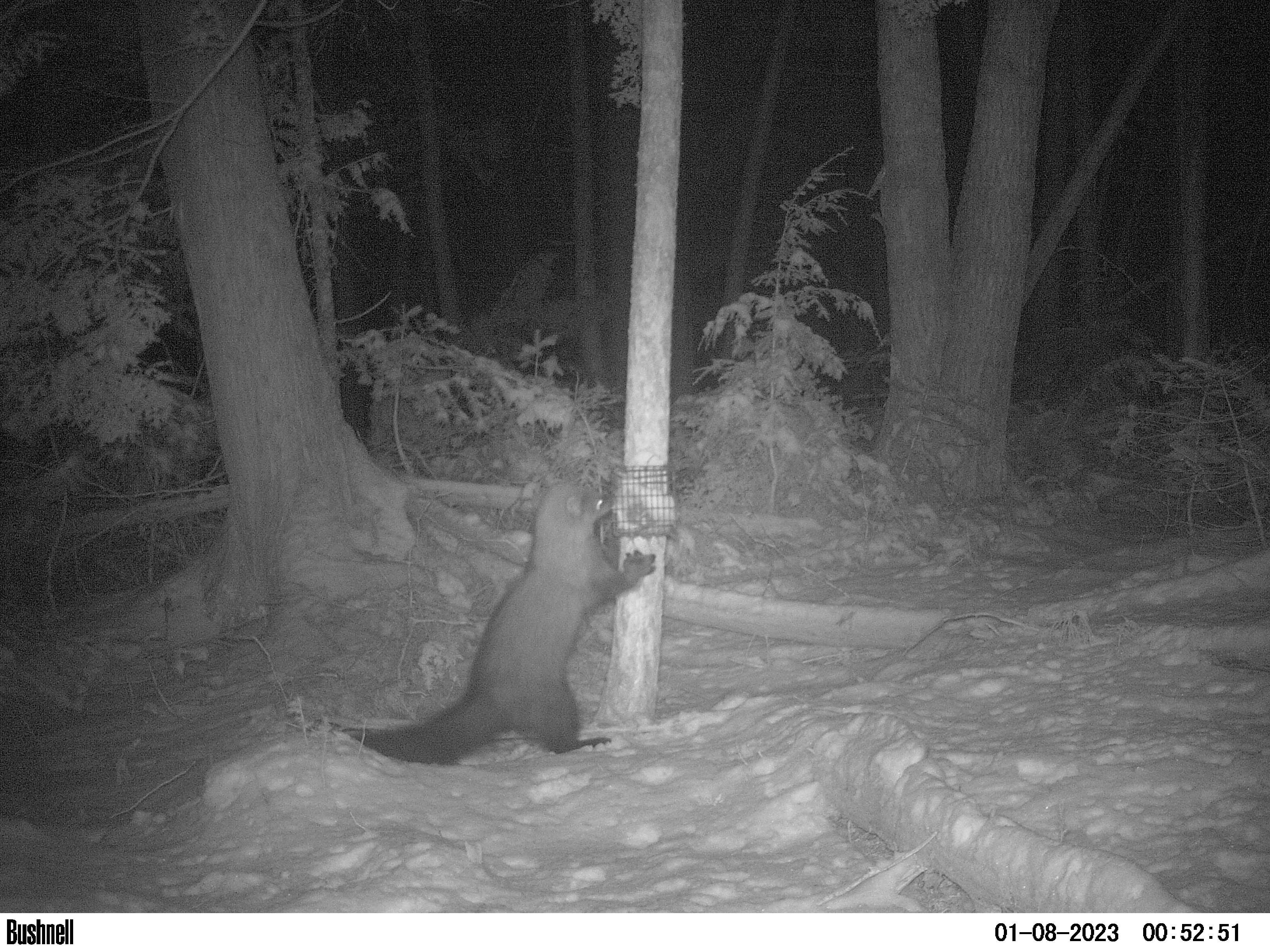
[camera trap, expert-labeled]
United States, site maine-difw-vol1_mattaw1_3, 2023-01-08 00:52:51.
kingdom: Animalia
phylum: Chordata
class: Mammalia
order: Carnivora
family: Mustelidae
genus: Pekania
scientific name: Pekania pennanti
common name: fisher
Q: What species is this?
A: Fisher (Pekania pennanti).